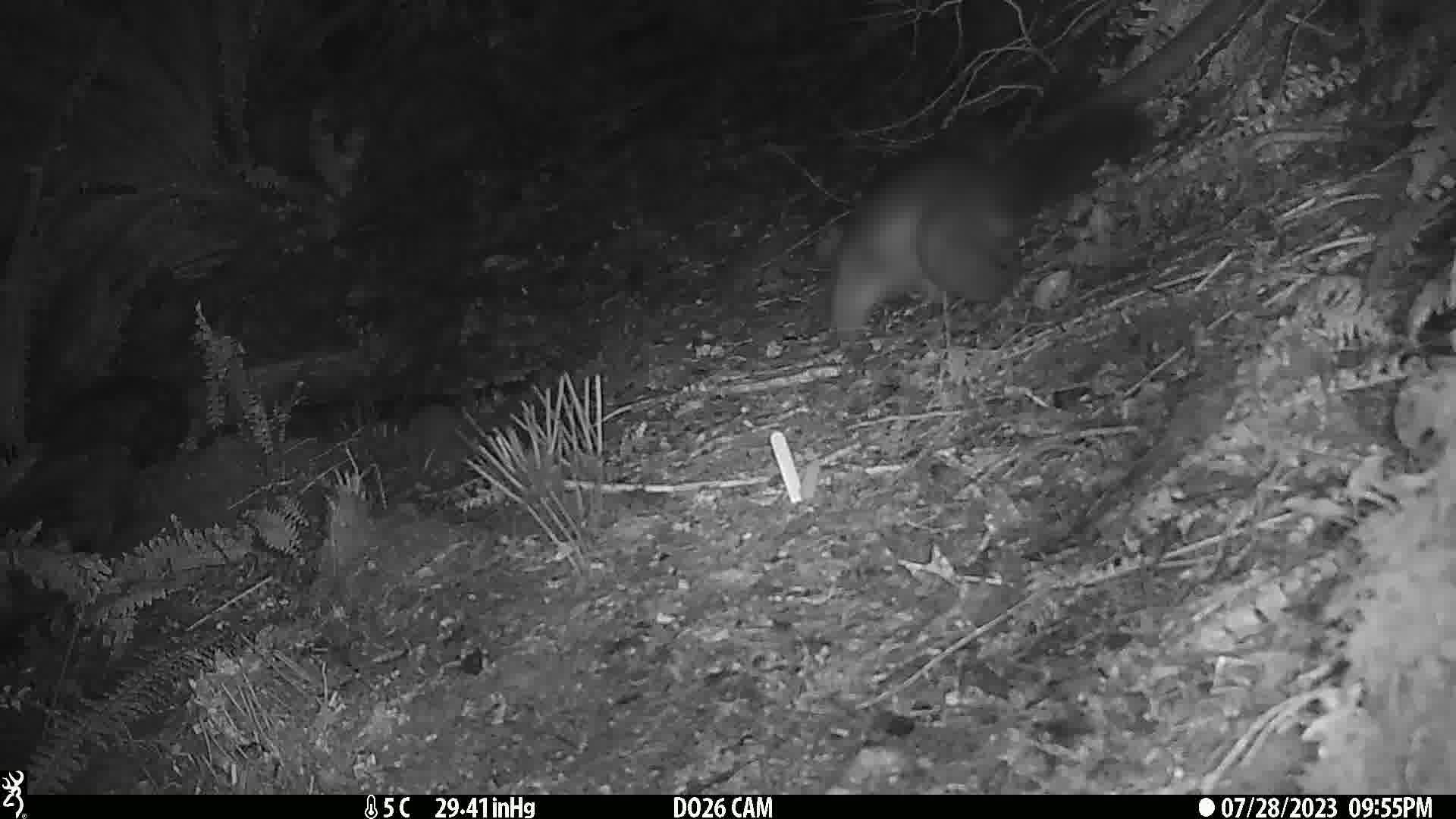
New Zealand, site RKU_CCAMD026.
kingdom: Animalia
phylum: Chordata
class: Mammalia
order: Diprotodontia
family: Phalangeridae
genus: Trichosurus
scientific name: Trichosurus vulpecula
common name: common brushtail possum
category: possum